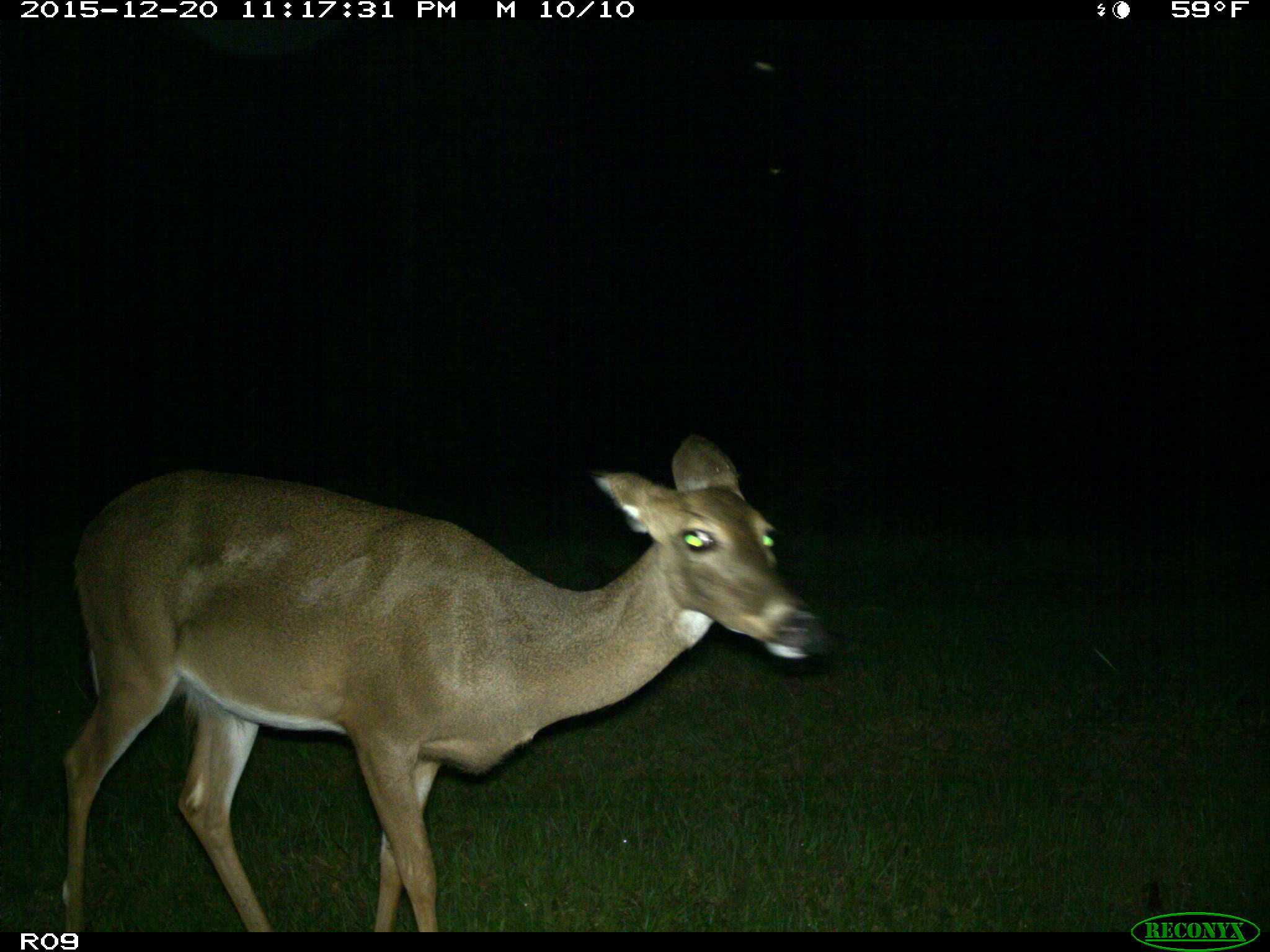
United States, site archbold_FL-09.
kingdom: Animalia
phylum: Chordata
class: Mammalia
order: Artiodactyla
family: Cervidae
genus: Odocoileus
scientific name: Odocoileus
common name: deer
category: unidentified deer